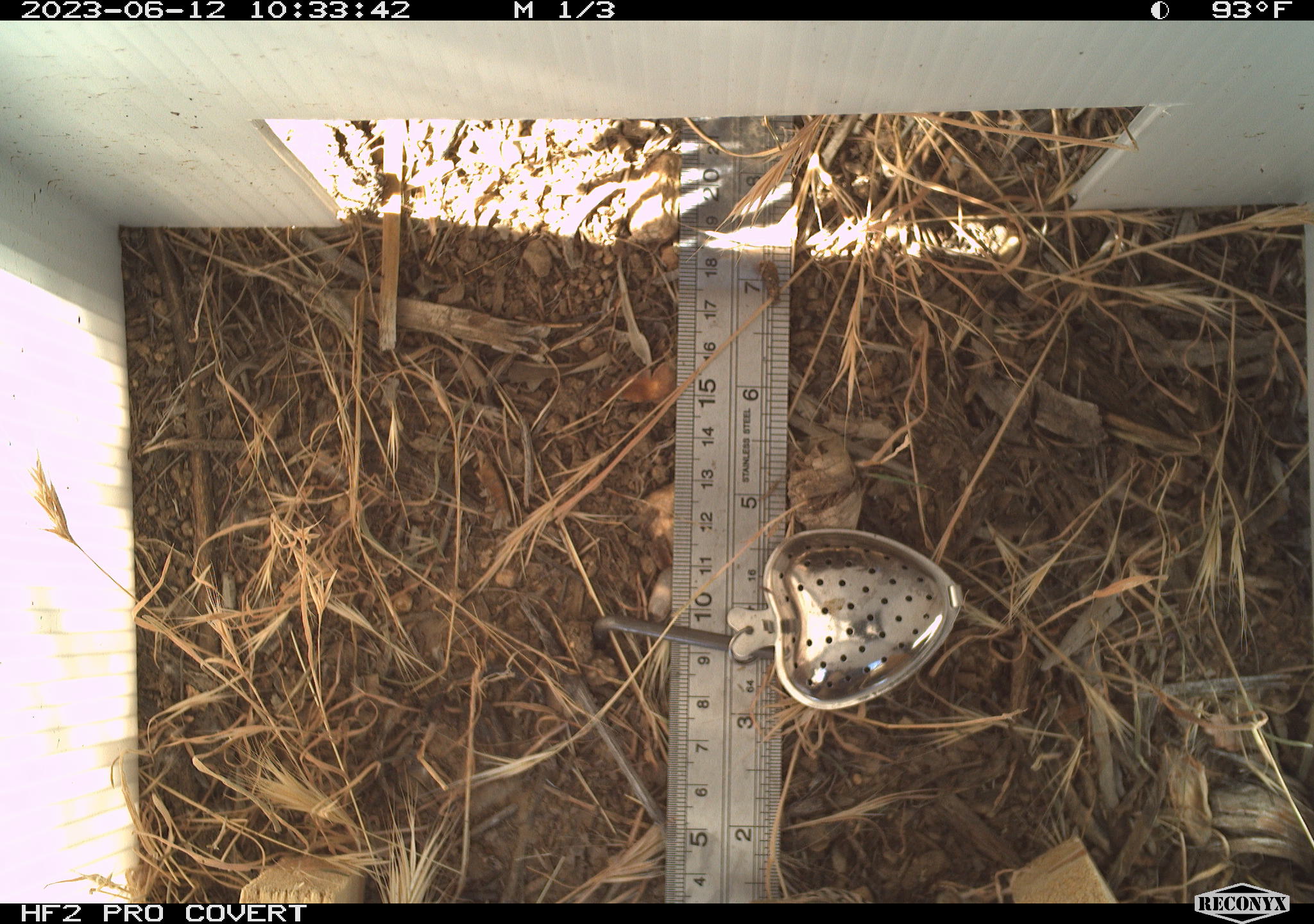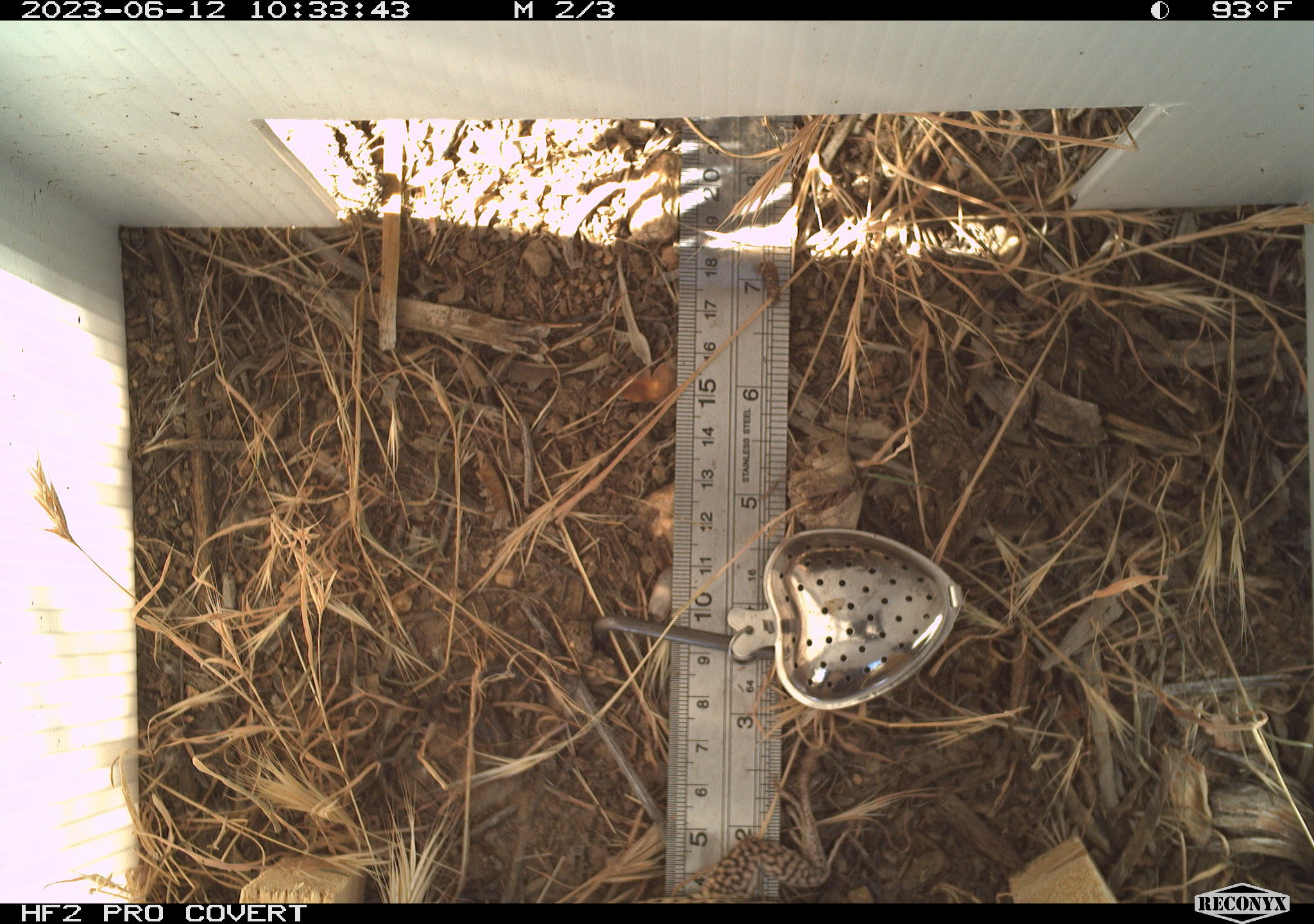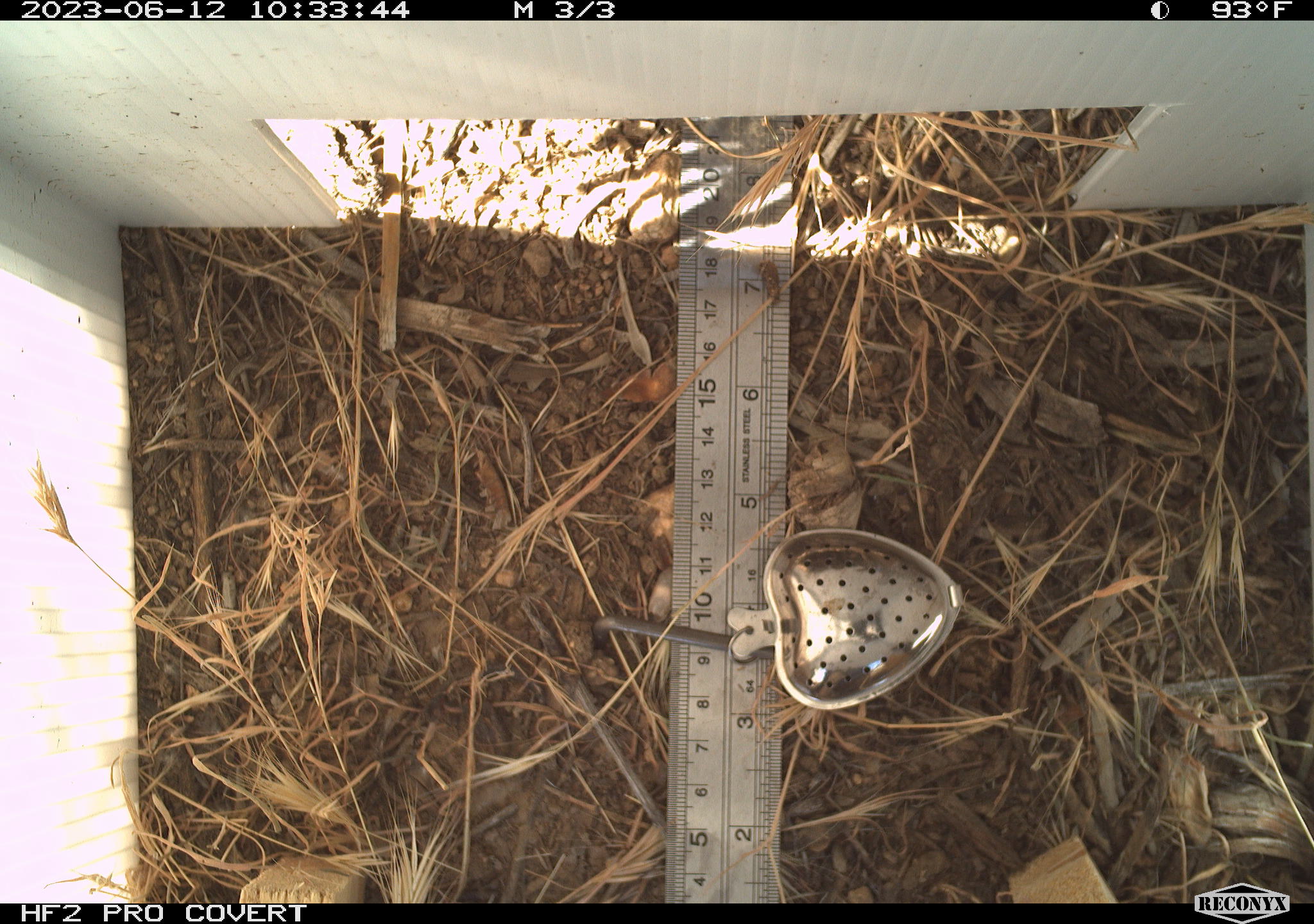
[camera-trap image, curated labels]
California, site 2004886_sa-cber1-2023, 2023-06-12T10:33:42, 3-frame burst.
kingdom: Animalia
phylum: Chordata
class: Reptilia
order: Squamata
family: Teiidae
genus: Aspidoscelis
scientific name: Aspidoscelis tigris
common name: western whiptail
Western whiptail (Aspidoscelis tigris).